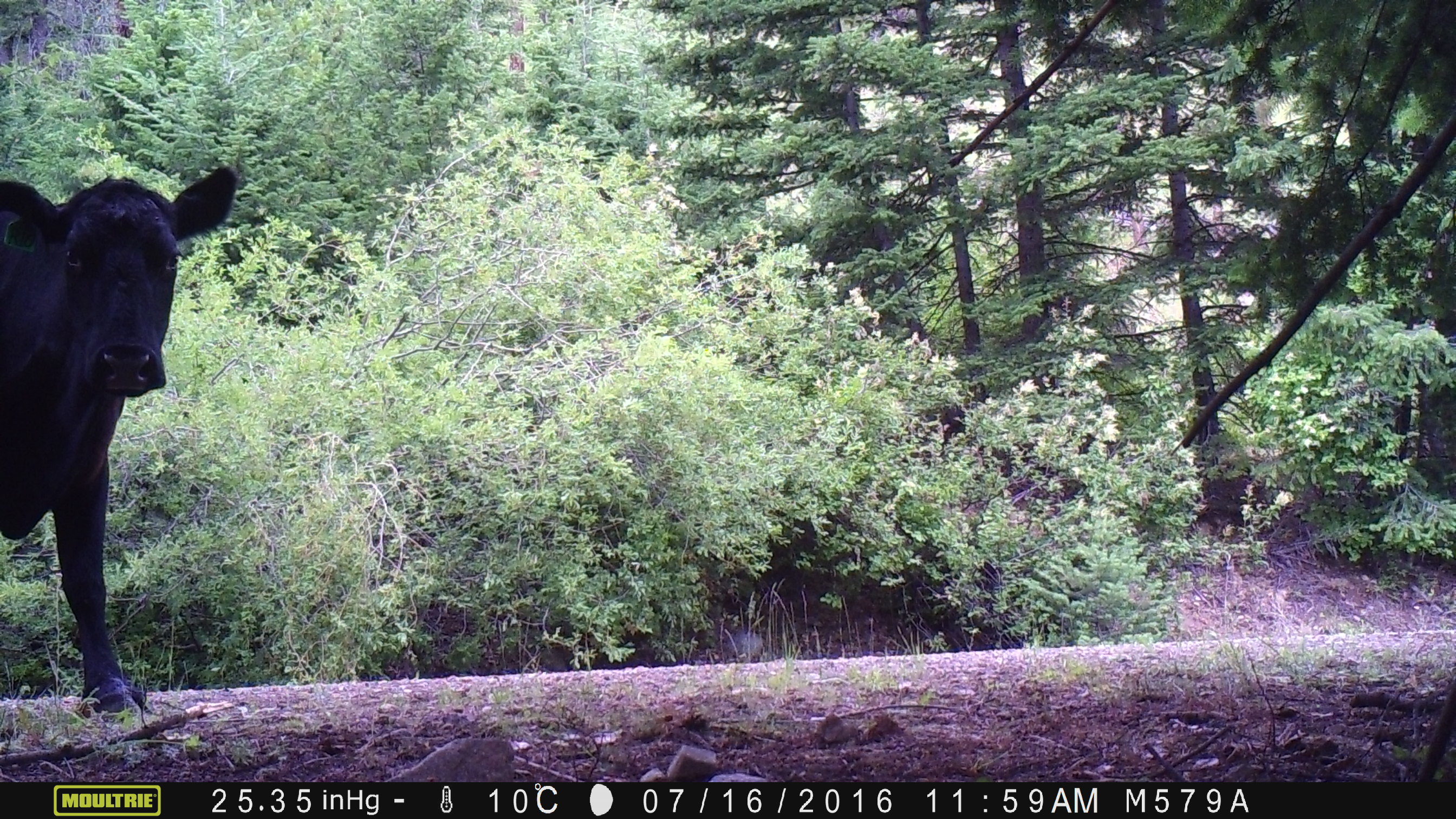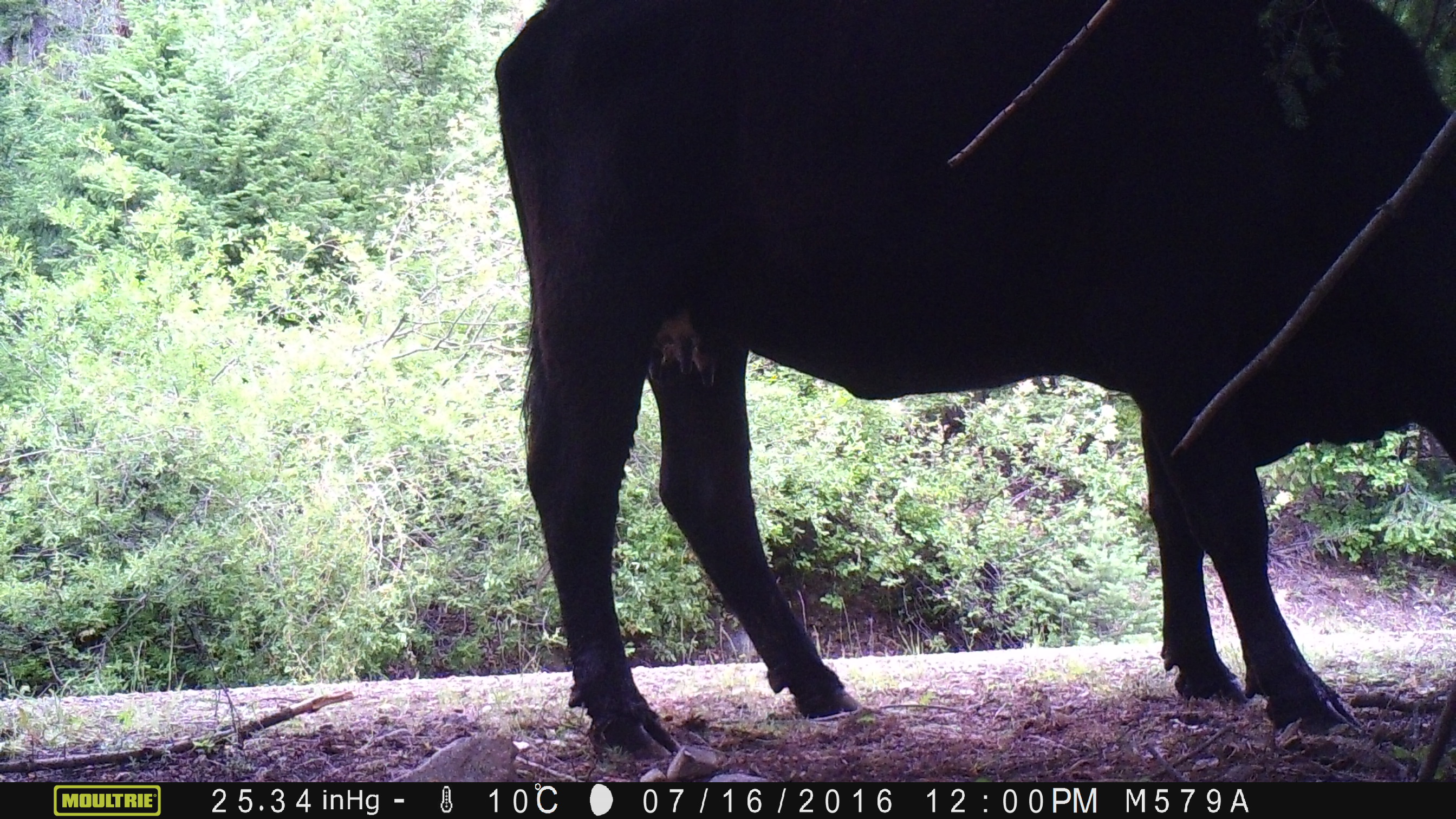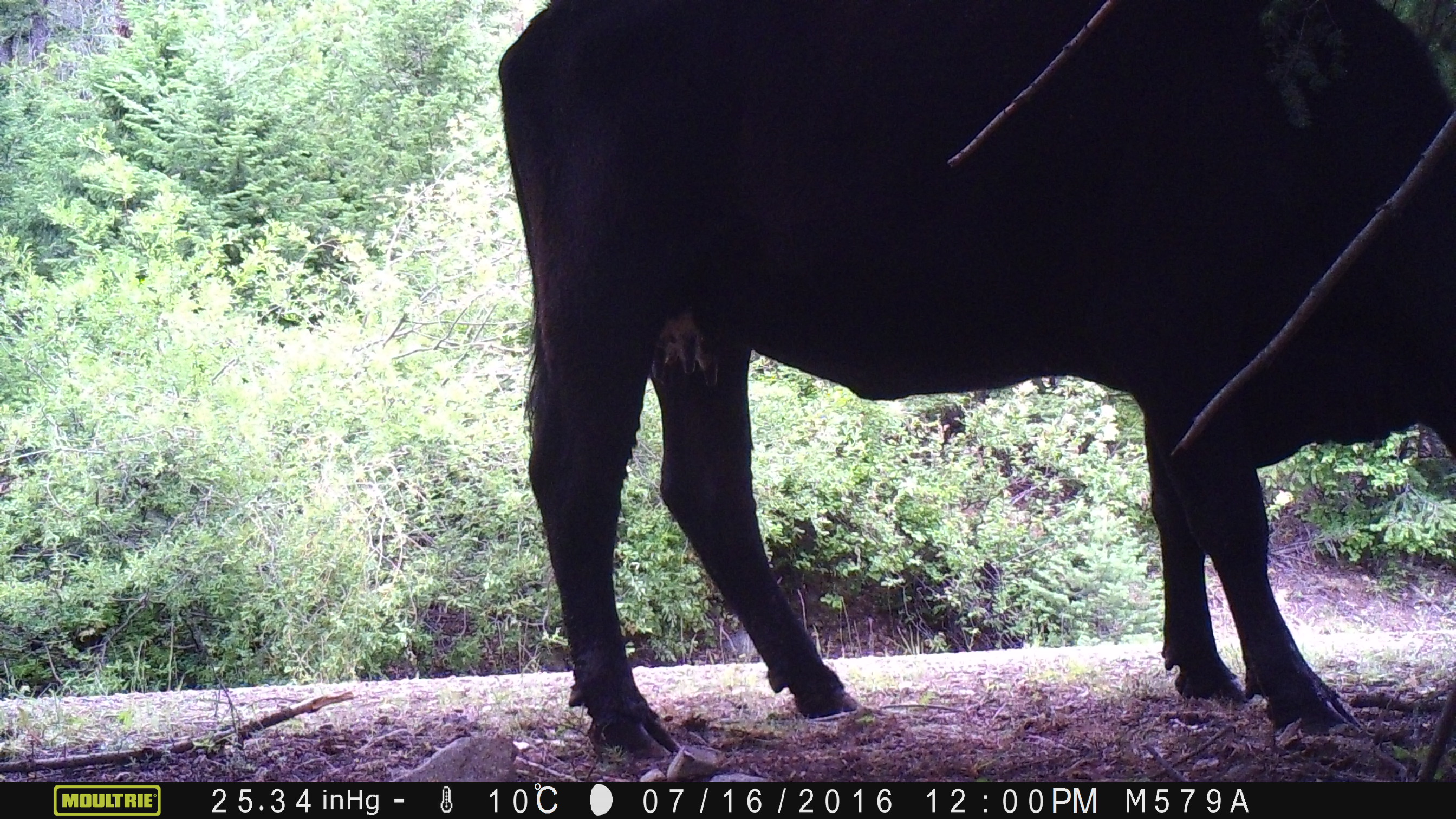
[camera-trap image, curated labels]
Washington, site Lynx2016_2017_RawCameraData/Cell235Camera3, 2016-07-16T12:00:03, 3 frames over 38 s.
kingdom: Animalia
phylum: Chordata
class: Mammalia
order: Artiodactyla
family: Bovidae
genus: Bos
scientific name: Bos taurus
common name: domestic cattle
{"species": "domestic cattle (Bos taurus)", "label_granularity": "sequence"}